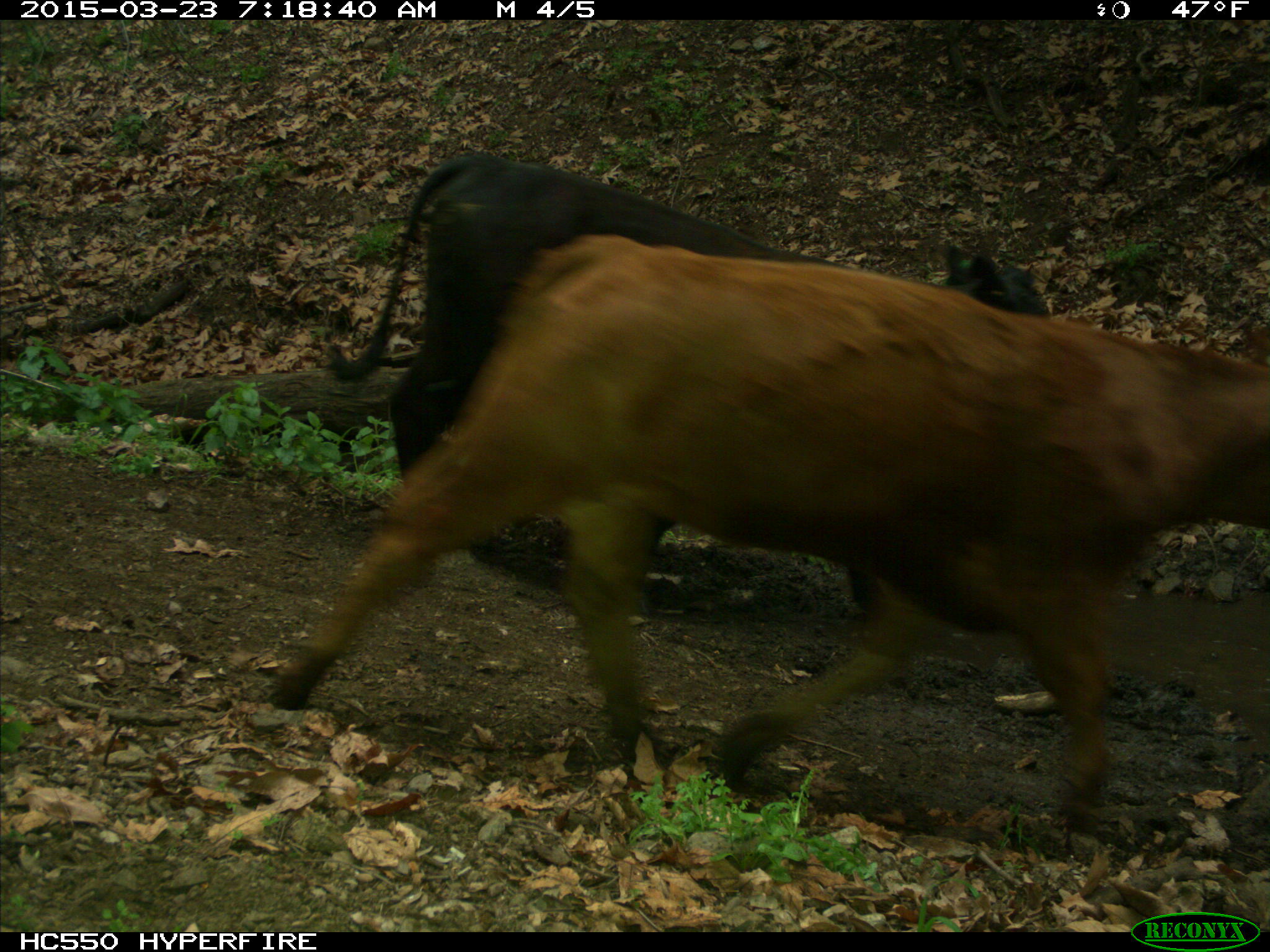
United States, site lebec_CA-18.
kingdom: Animalia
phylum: Chordata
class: Mammalia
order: Artiodactyla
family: Bovidae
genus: Bos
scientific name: Bos taurus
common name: domestic cow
Bos taurus (domestic cow).